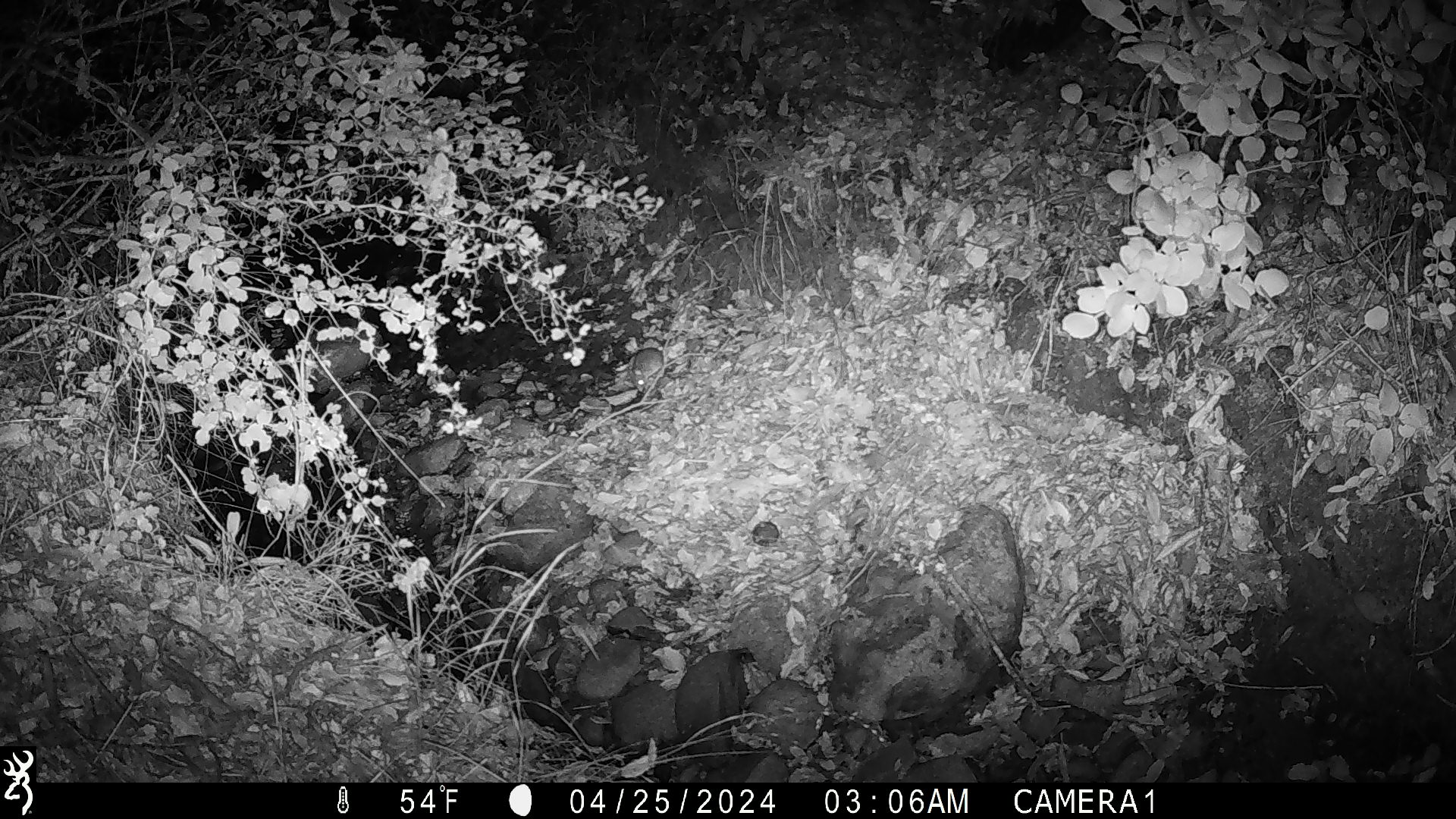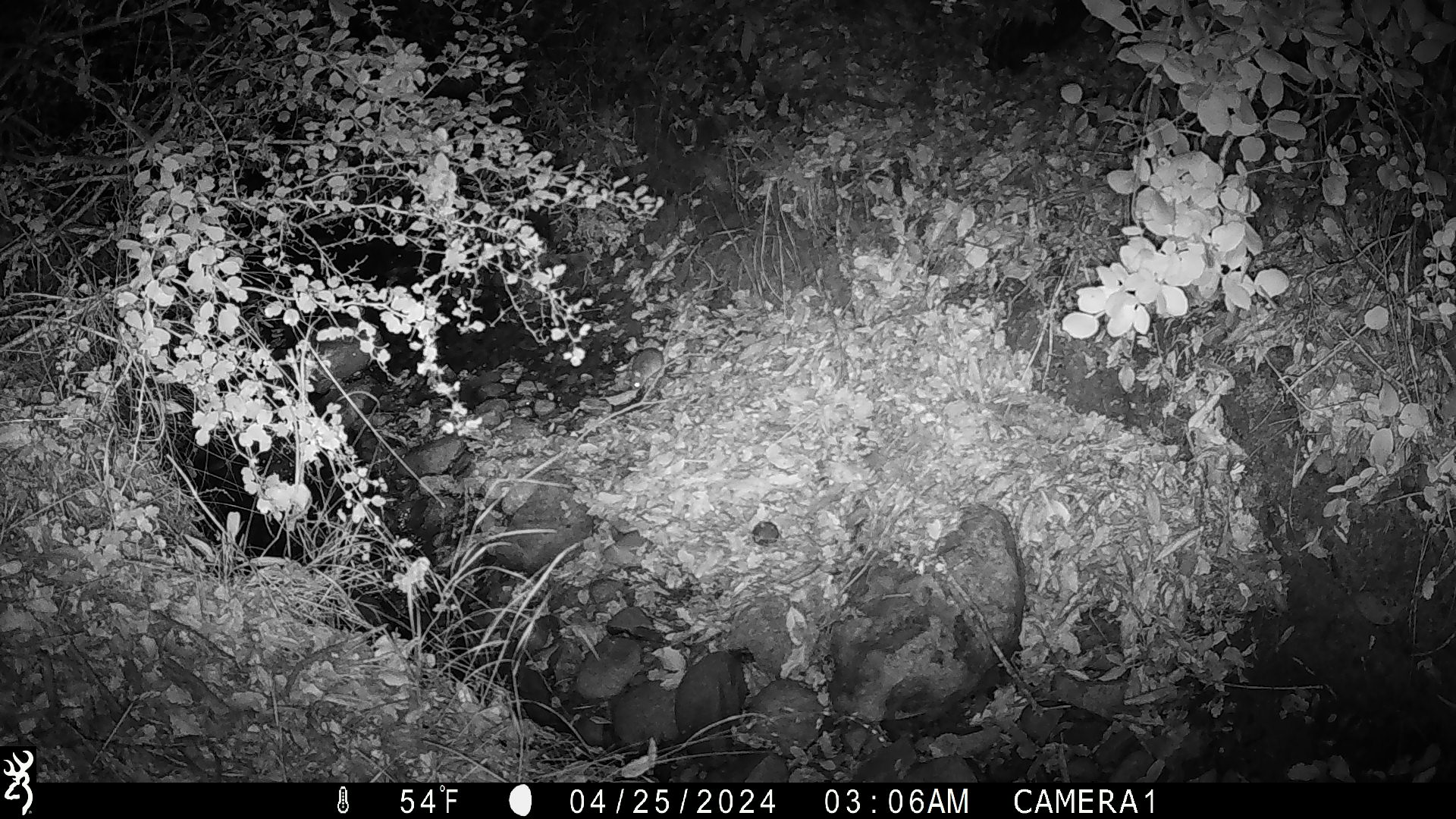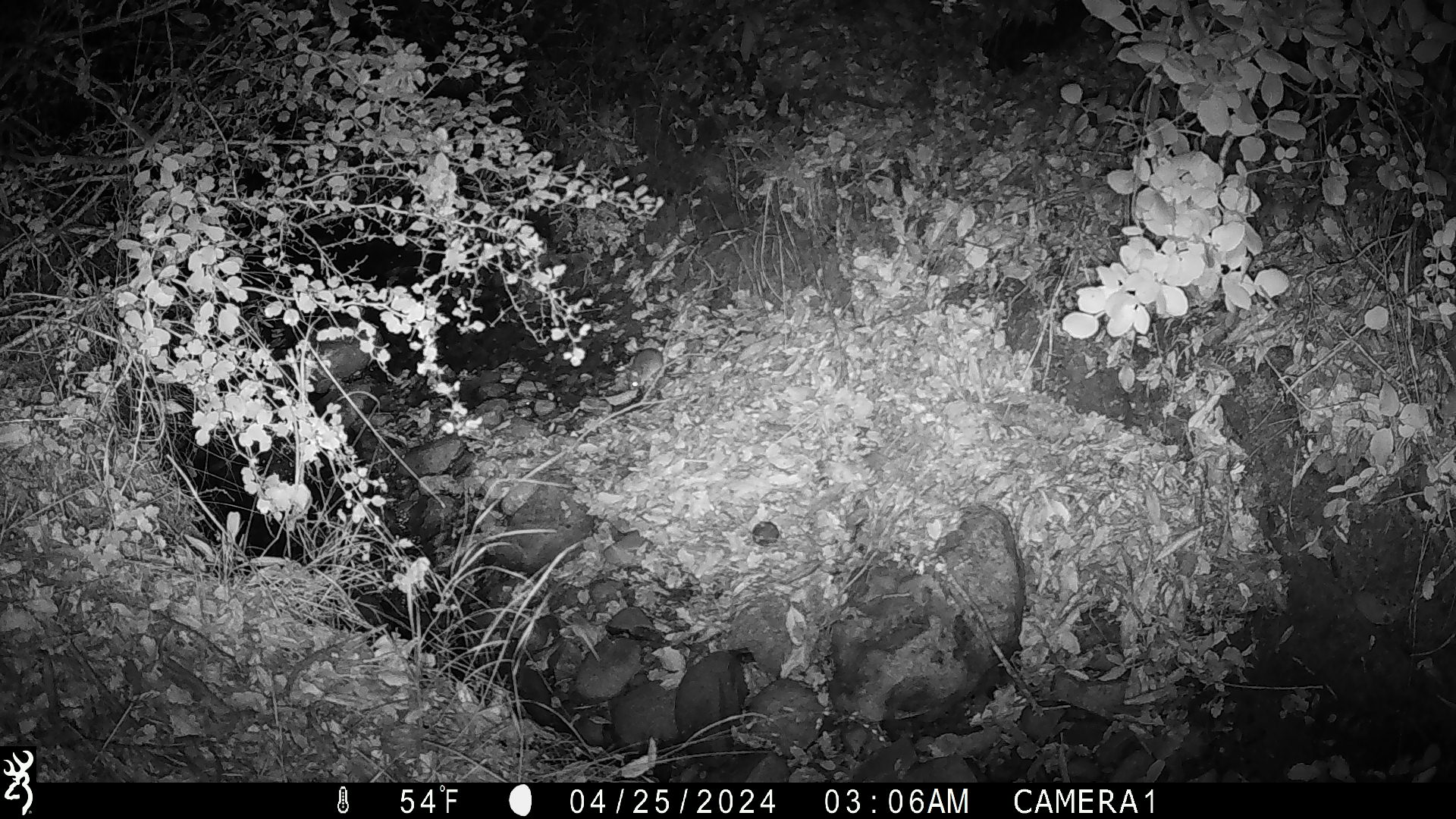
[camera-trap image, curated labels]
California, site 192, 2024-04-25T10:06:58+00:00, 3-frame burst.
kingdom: Animalia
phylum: Chordata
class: Mammalia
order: Rodentia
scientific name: Rodentia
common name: mouse or rat